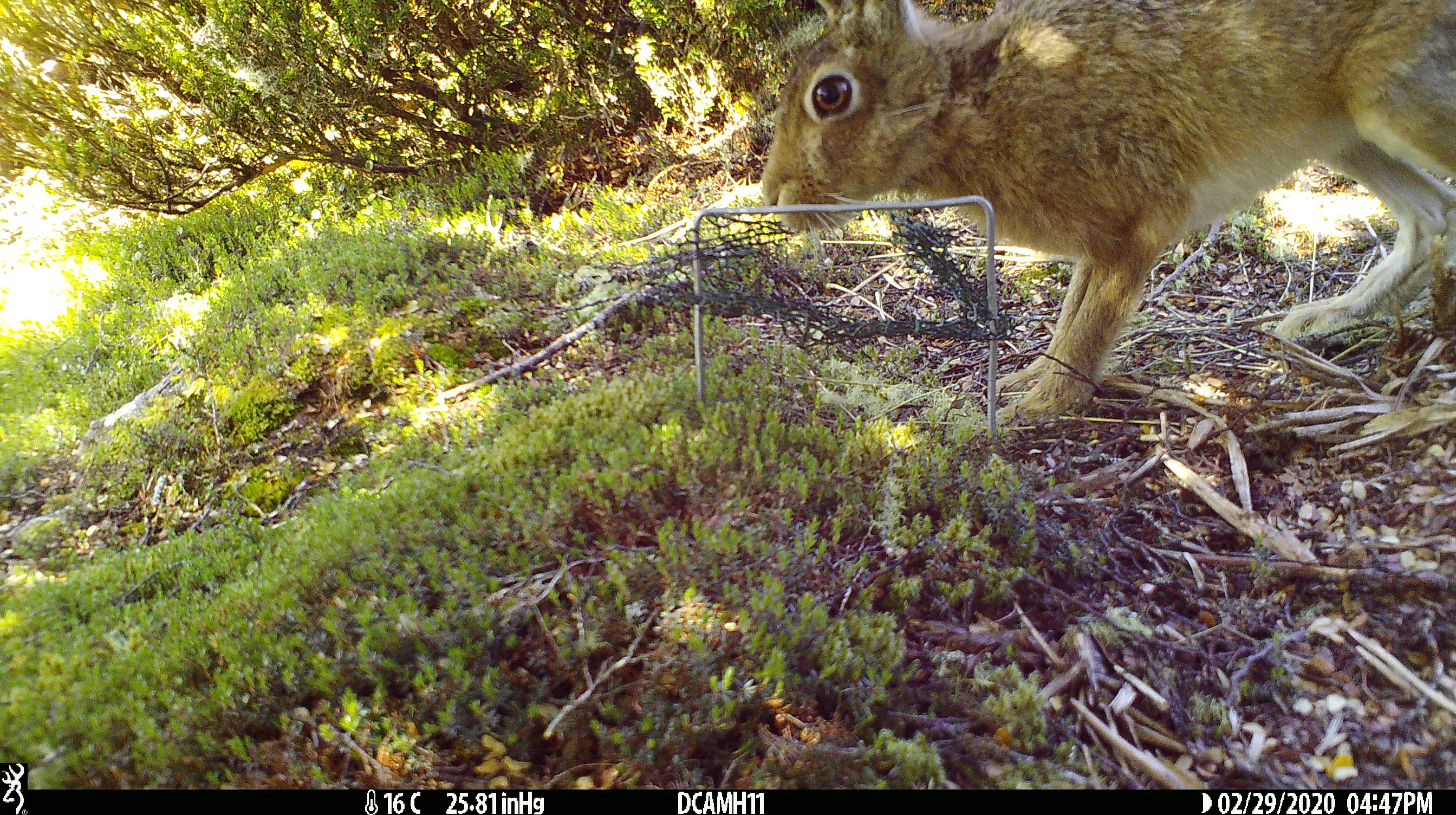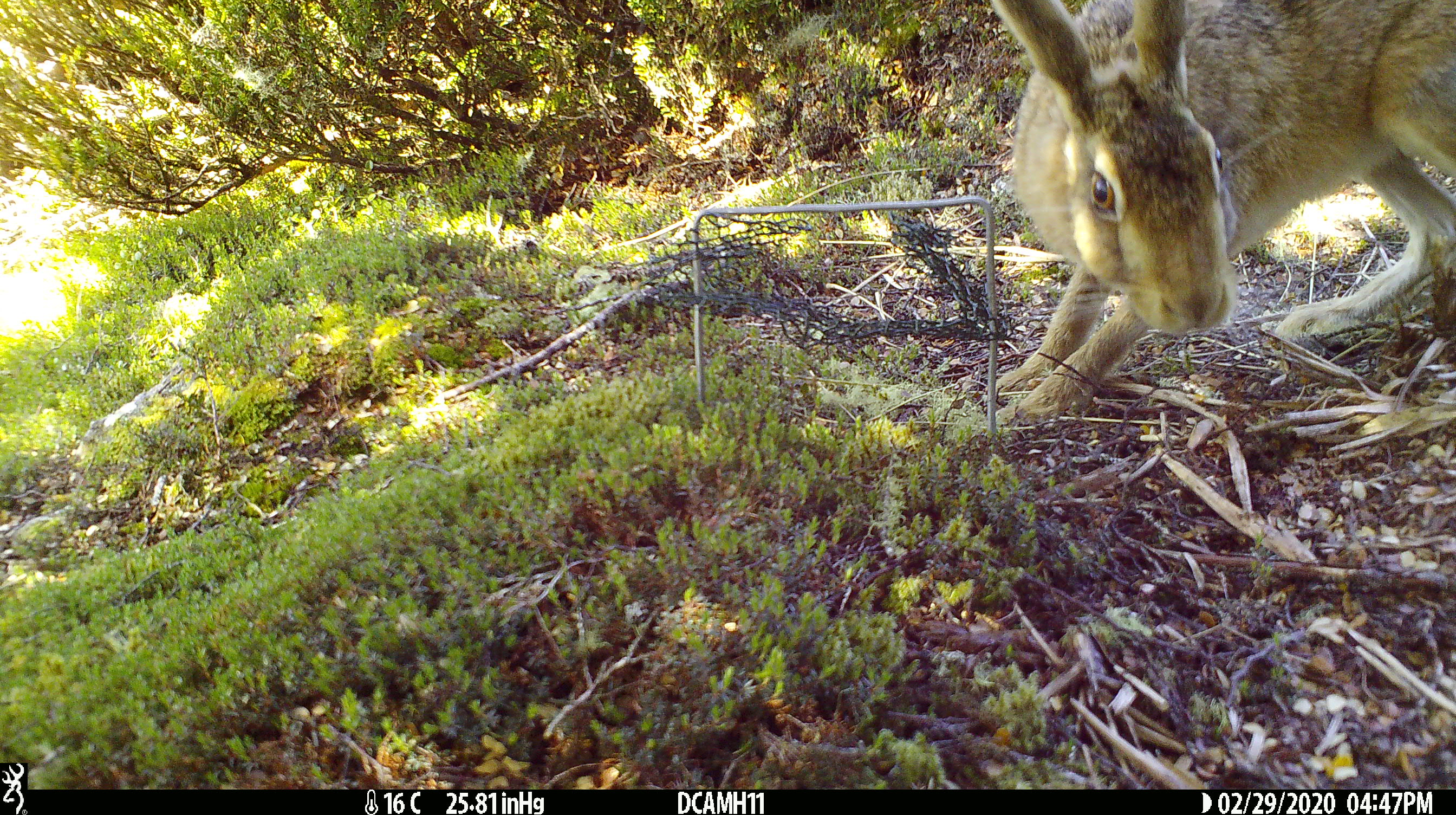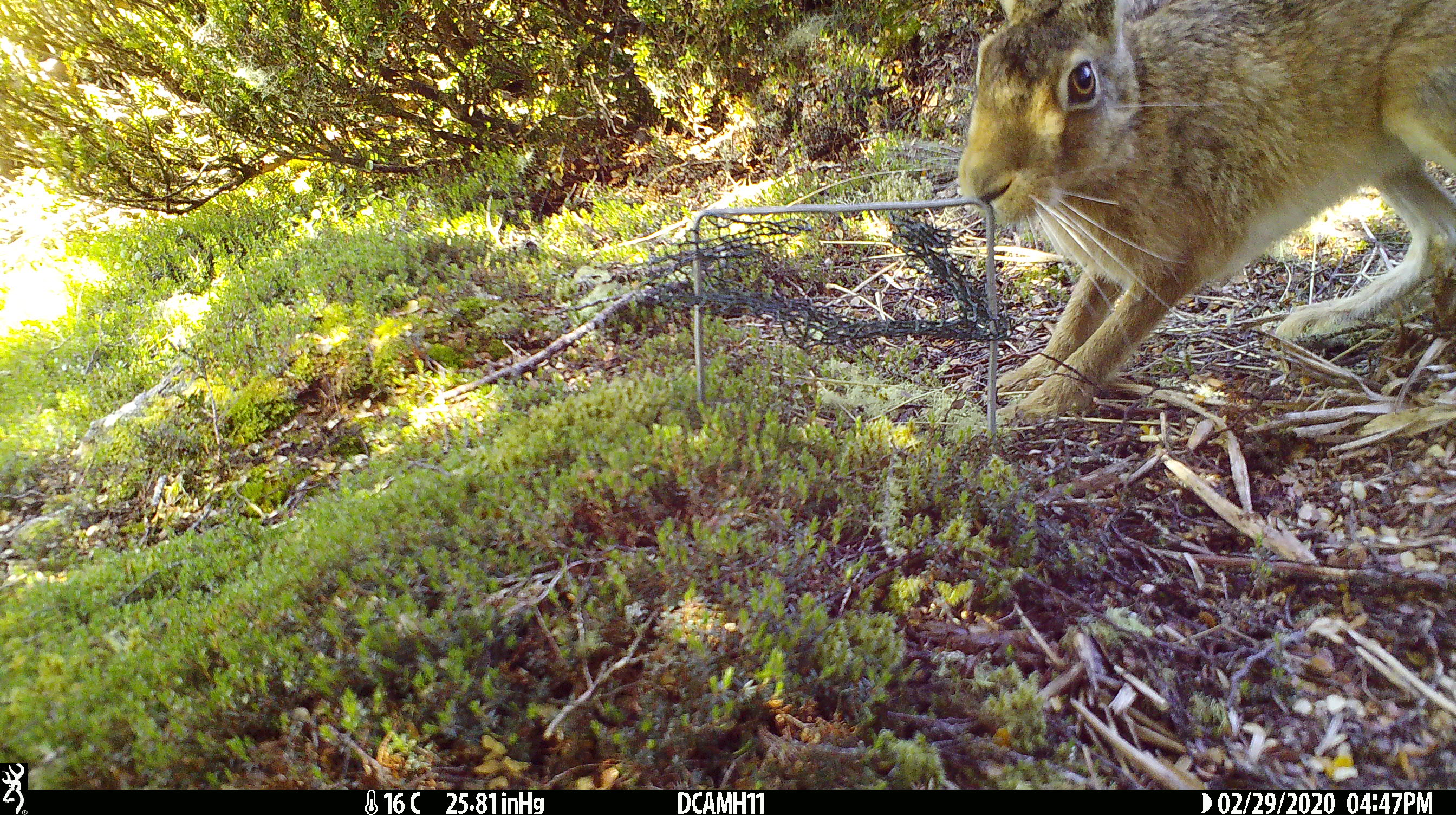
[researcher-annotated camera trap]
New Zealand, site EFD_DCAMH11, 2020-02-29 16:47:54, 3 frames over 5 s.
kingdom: Animalia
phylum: Chordata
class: Mammalia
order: Lagomorpha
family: Leporidae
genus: Lepus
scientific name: Lepus europaeus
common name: brown hare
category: hare